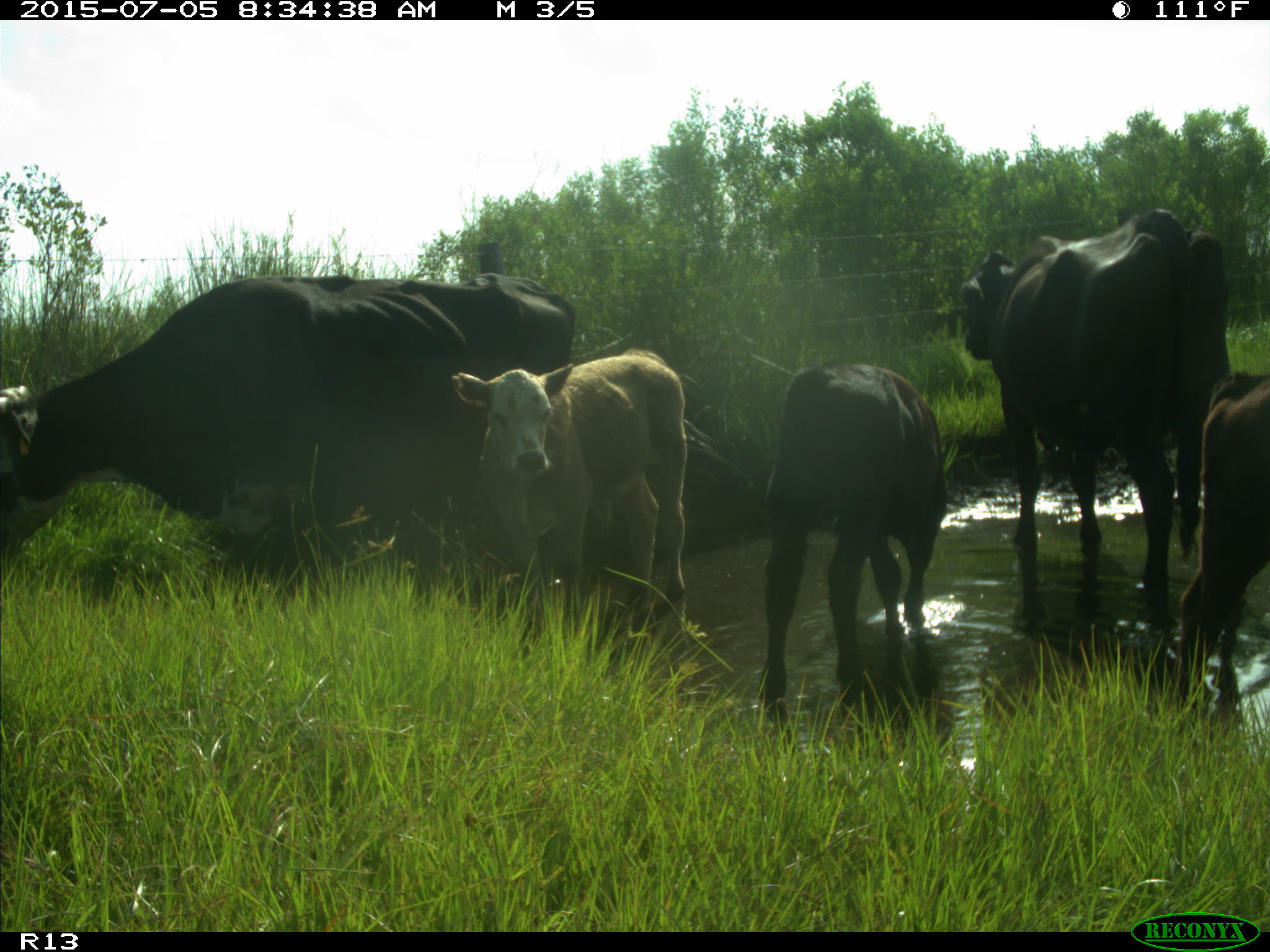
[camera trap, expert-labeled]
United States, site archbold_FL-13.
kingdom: Animalia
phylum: Chordata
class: Mammalia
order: Artiodactyla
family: Bovidae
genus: Bos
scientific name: Bos taurus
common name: domestic cow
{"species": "Bos taurus (domestic cow)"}